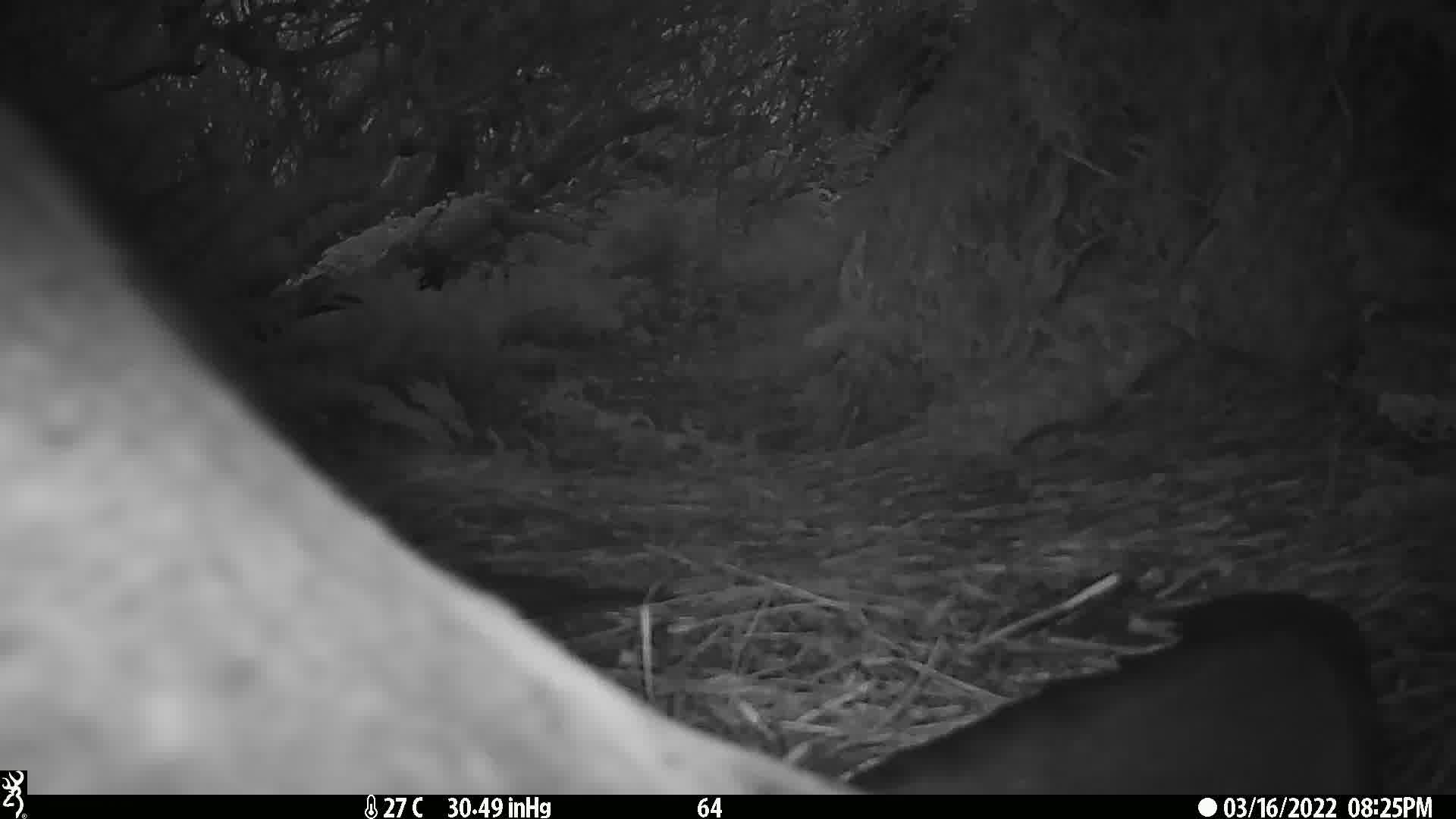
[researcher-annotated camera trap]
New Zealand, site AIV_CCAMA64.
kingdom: Animalia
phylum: Chordata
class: Mammalia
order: Carnivora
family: Otariidae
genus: Phocarctos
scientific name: Phocarctos hookeri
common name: new zealand sea lion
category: sealion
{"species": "sealion (new zealand sea lion) (Phocarctos hookeri)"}